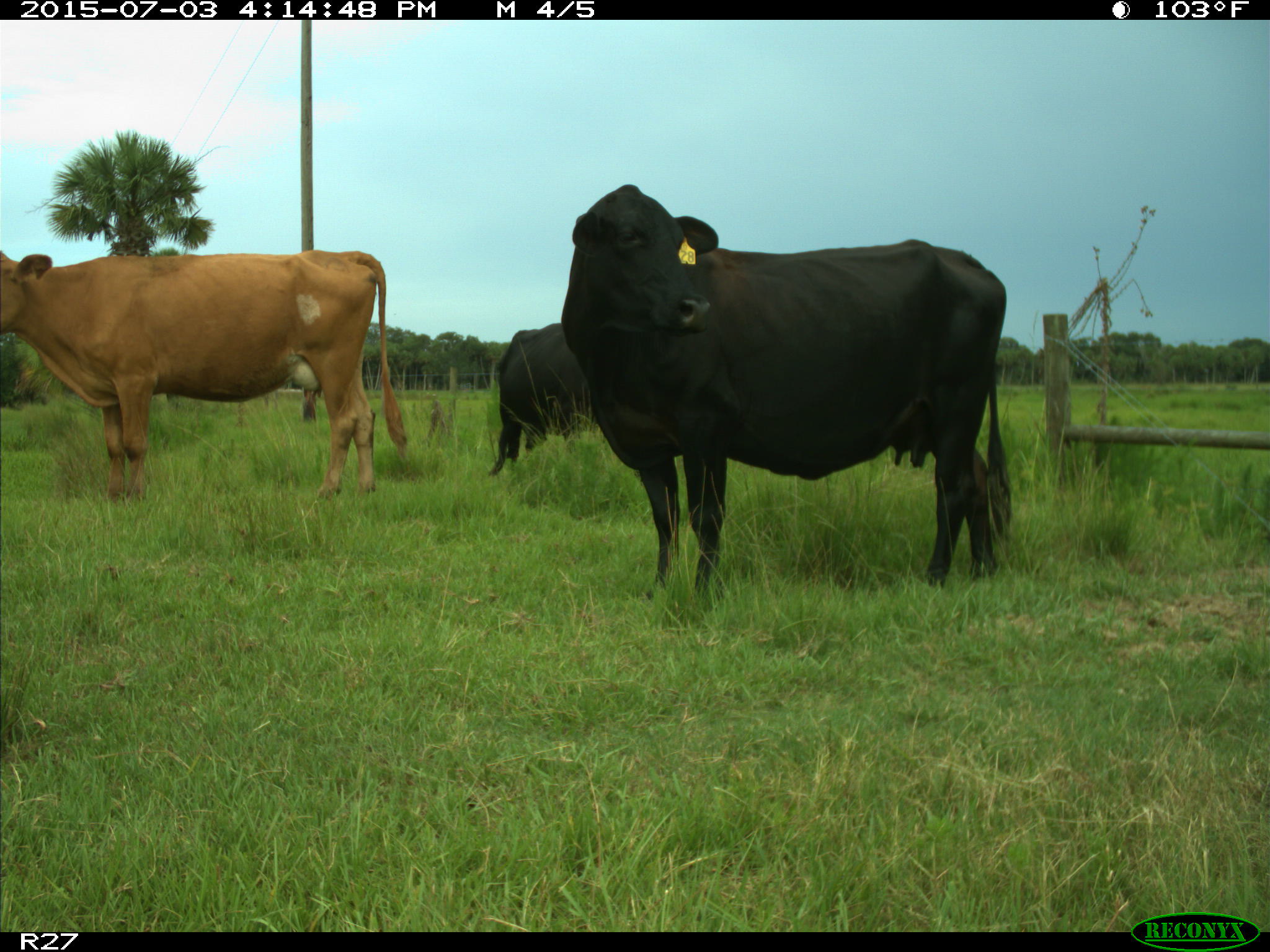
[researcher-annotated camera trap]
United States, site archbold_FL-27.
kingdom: Animalia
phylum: Chordata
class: Mammalia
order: Artiodactyla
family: Bovidae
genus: Bos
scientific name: Bos taurus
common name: domestic cow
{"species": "Bos taurus (domestic cow)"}